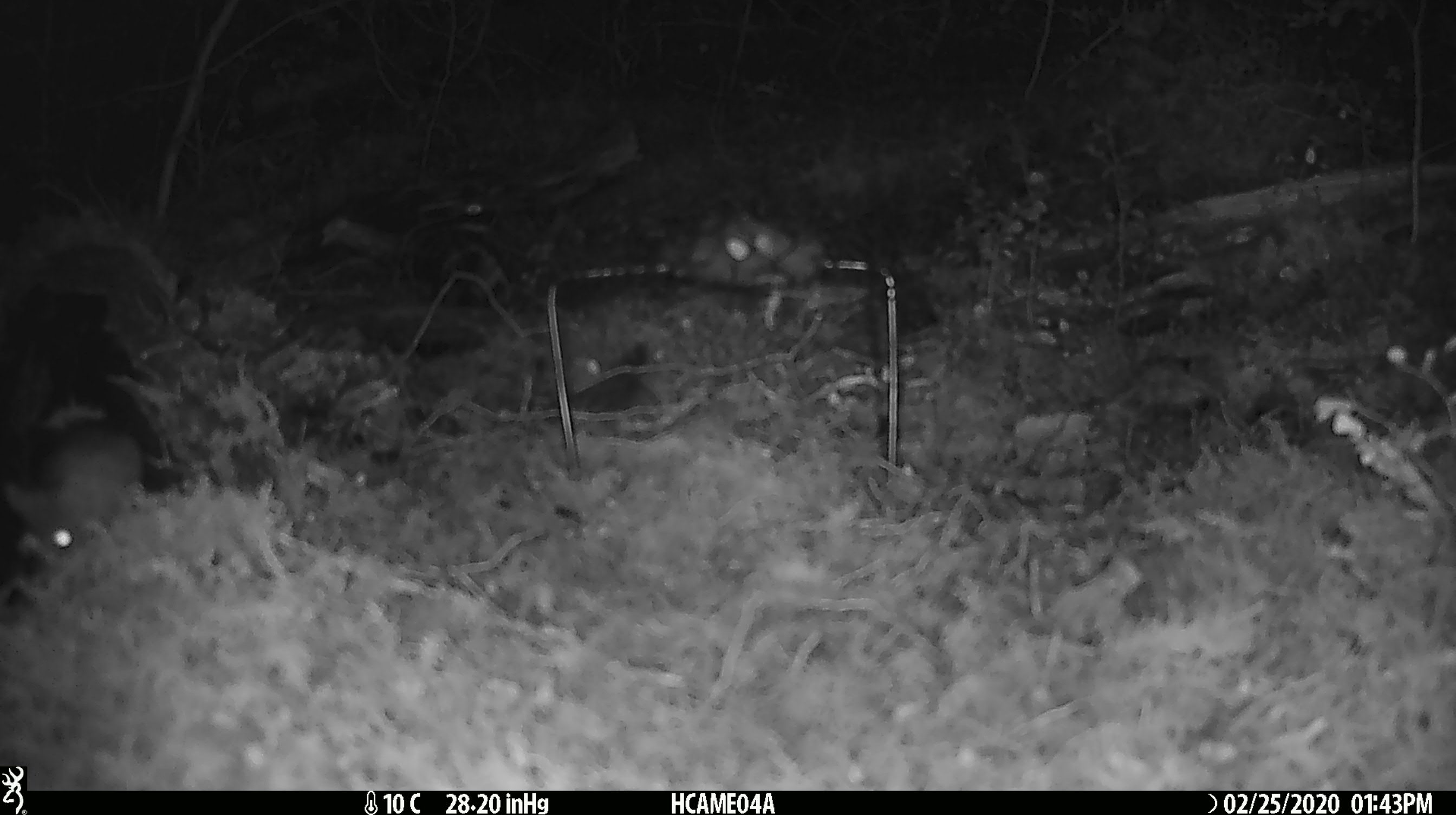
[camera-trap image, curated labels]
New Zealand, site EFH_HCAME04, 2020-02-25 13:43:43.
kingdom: Animalia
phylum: Chordata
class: Mammalia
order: Rodentia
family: Muridae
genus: Mus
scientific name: Mus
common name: mouse